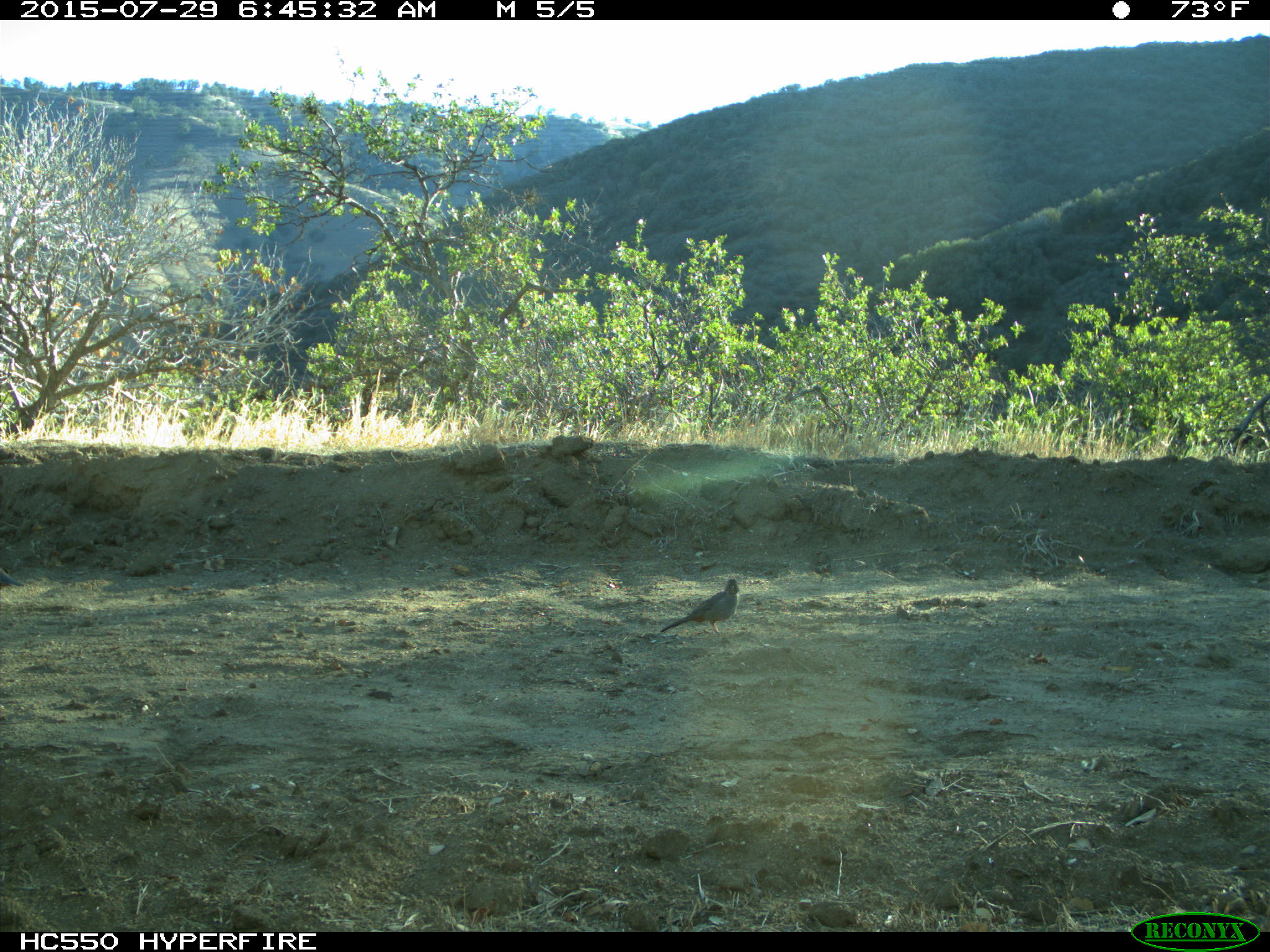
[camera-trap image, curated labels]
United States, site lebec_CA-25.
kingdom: Animalia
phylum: Chordata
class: Aves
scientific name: Aves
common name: birds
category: unidentified bird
Unidentified bird (birds) (Aves).